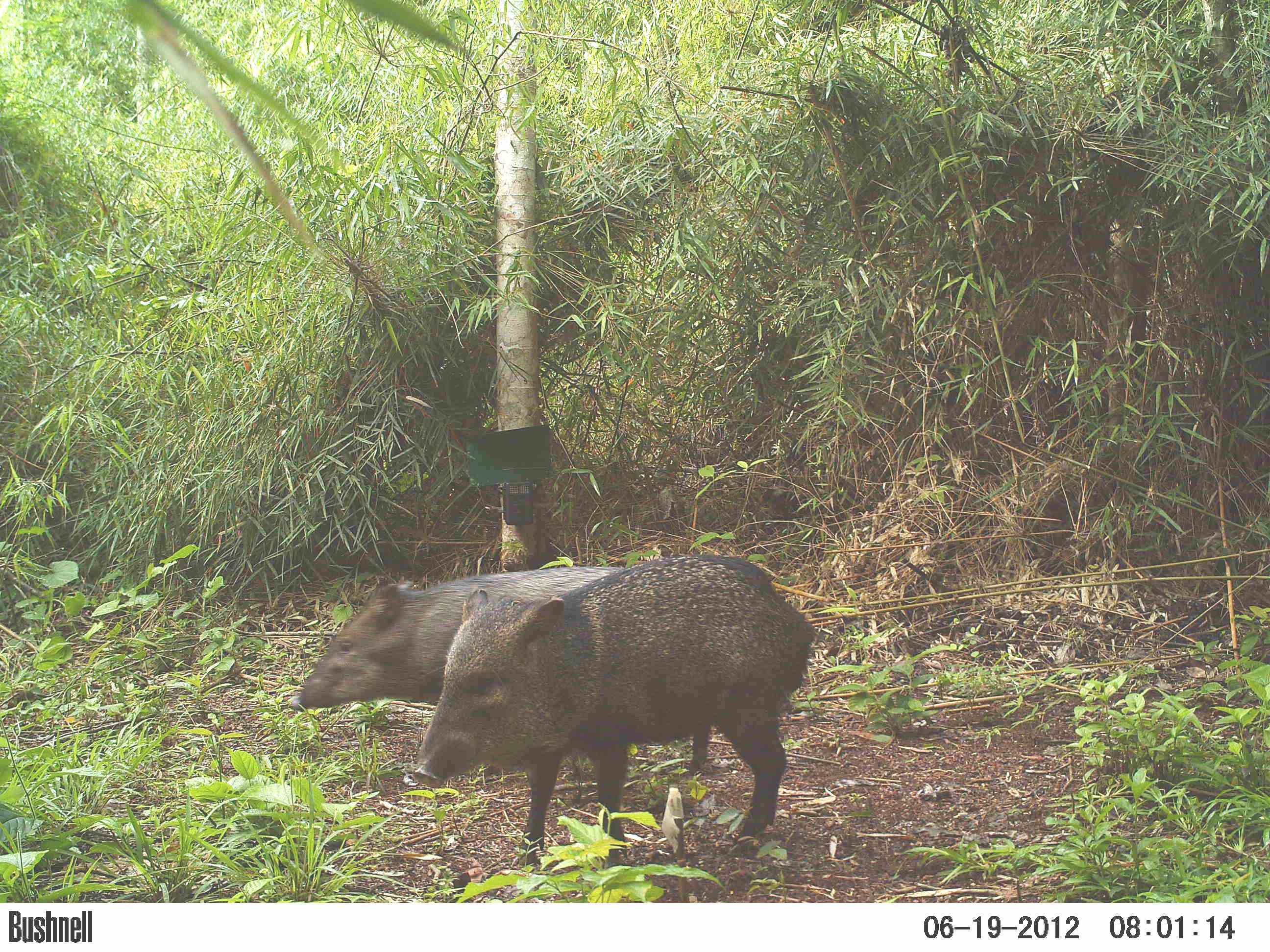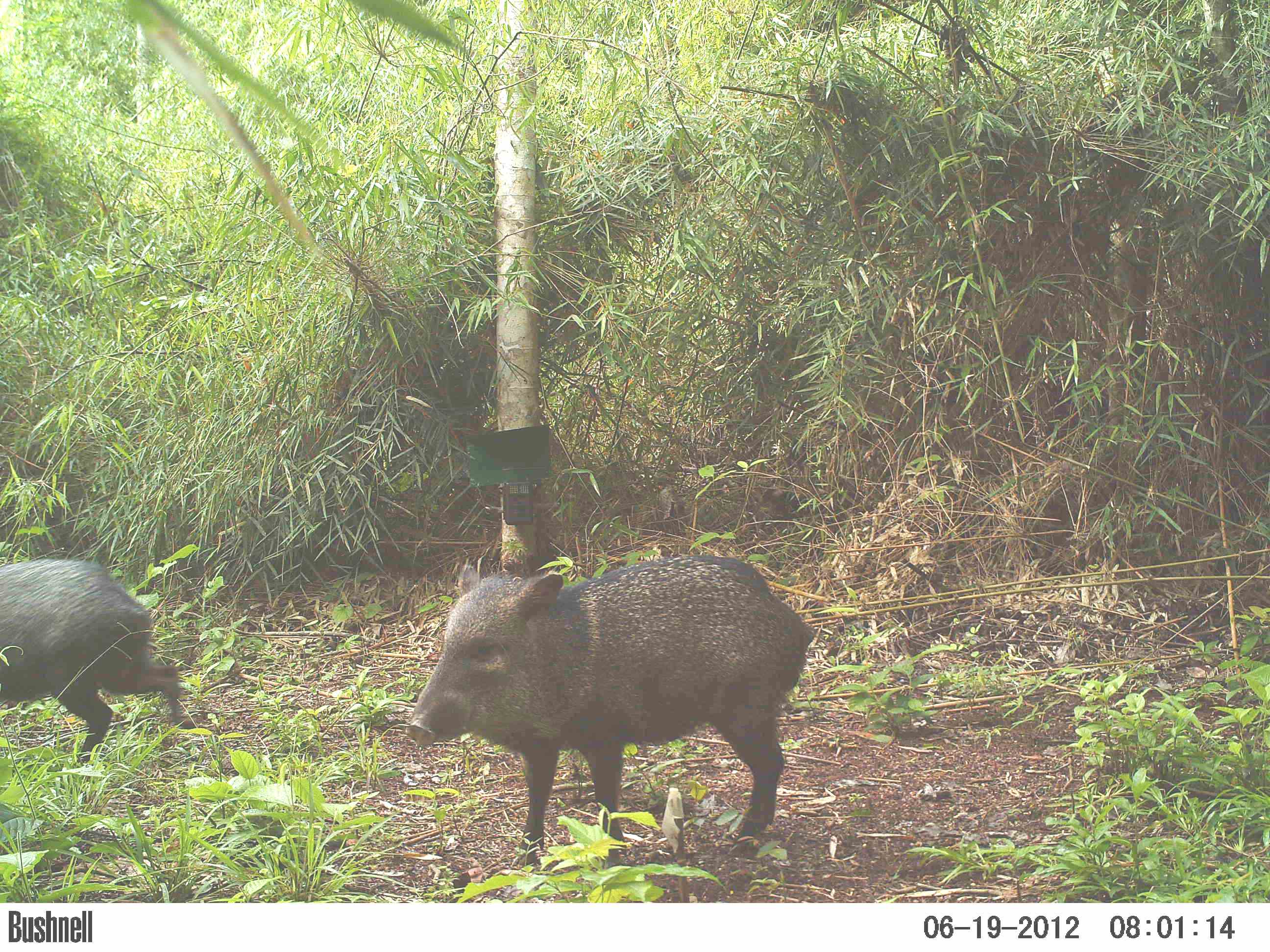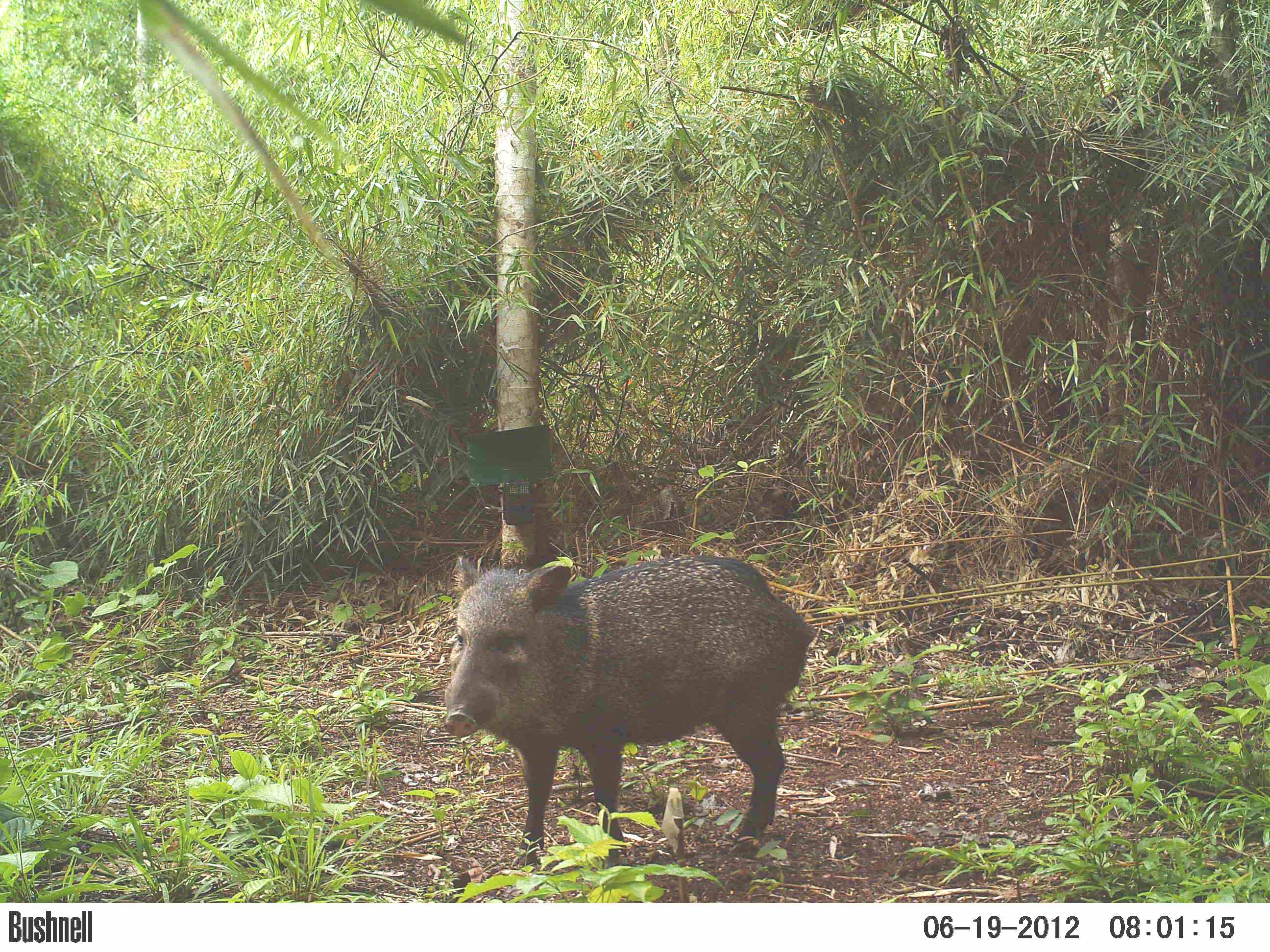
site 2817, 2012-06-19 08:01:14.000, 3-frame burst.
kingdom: Animalia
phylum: Chordata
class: Mammalia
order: Artiodactyla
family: Tayassuidae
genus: Pecari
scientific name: Pecari tajacu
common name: collared peccary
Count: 5.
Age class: adult.